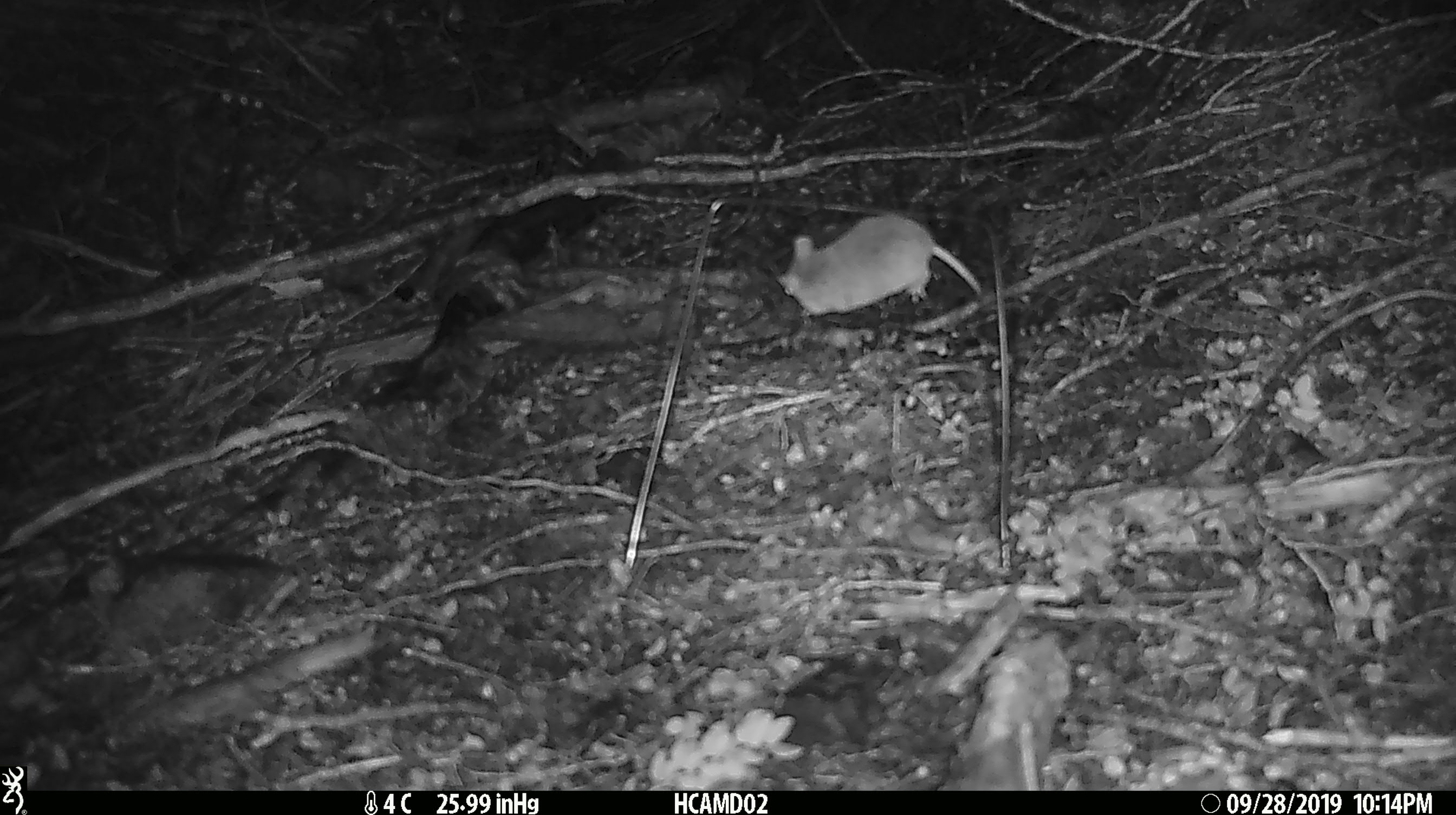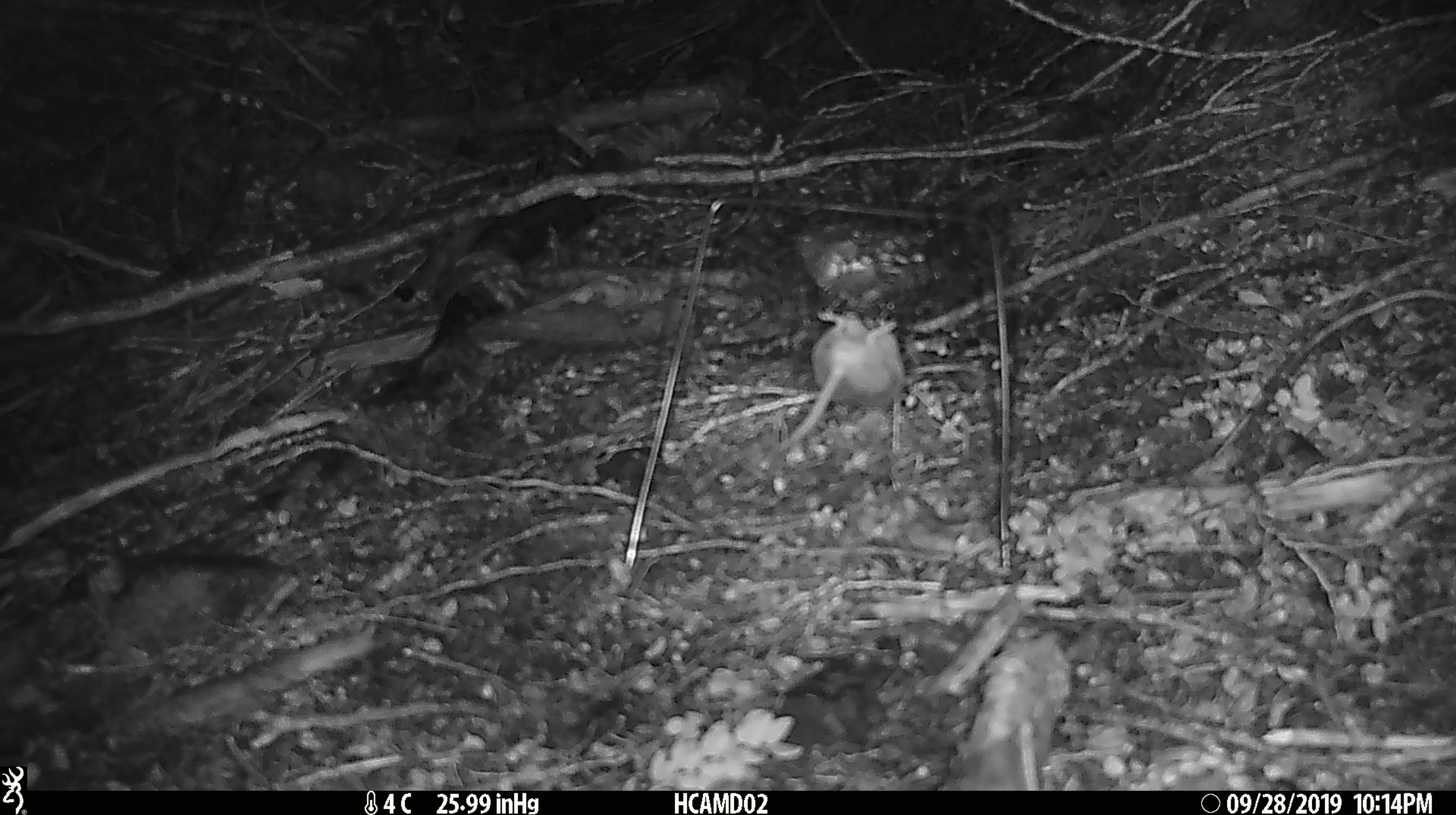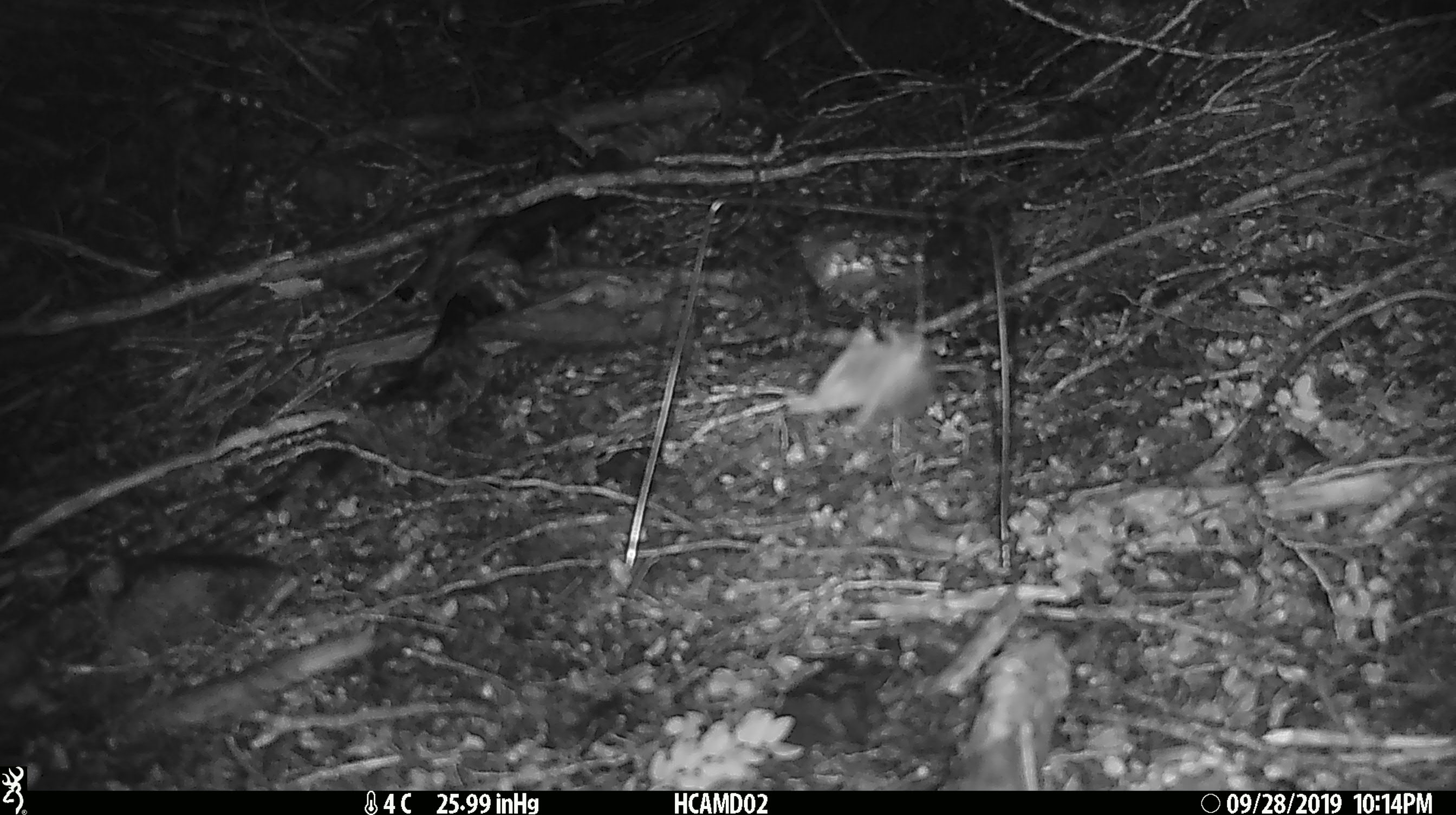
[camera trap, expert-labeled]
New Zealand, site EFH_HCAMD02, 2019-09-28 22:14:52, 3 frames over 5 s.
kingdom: Animalia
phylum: Chordata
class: Mammalia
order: Rodentia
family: Muridae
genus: Mus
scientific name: Mus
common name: mouse